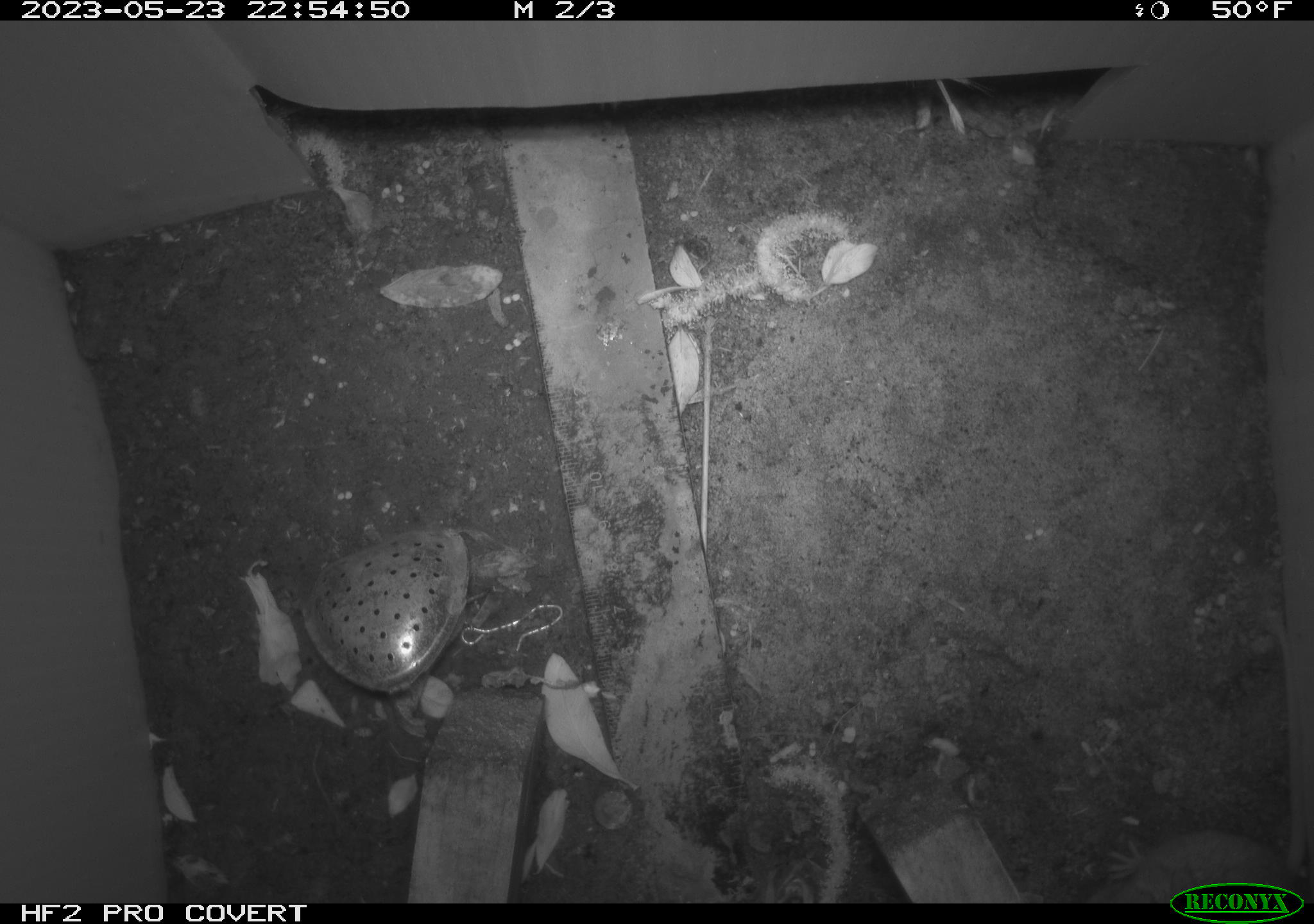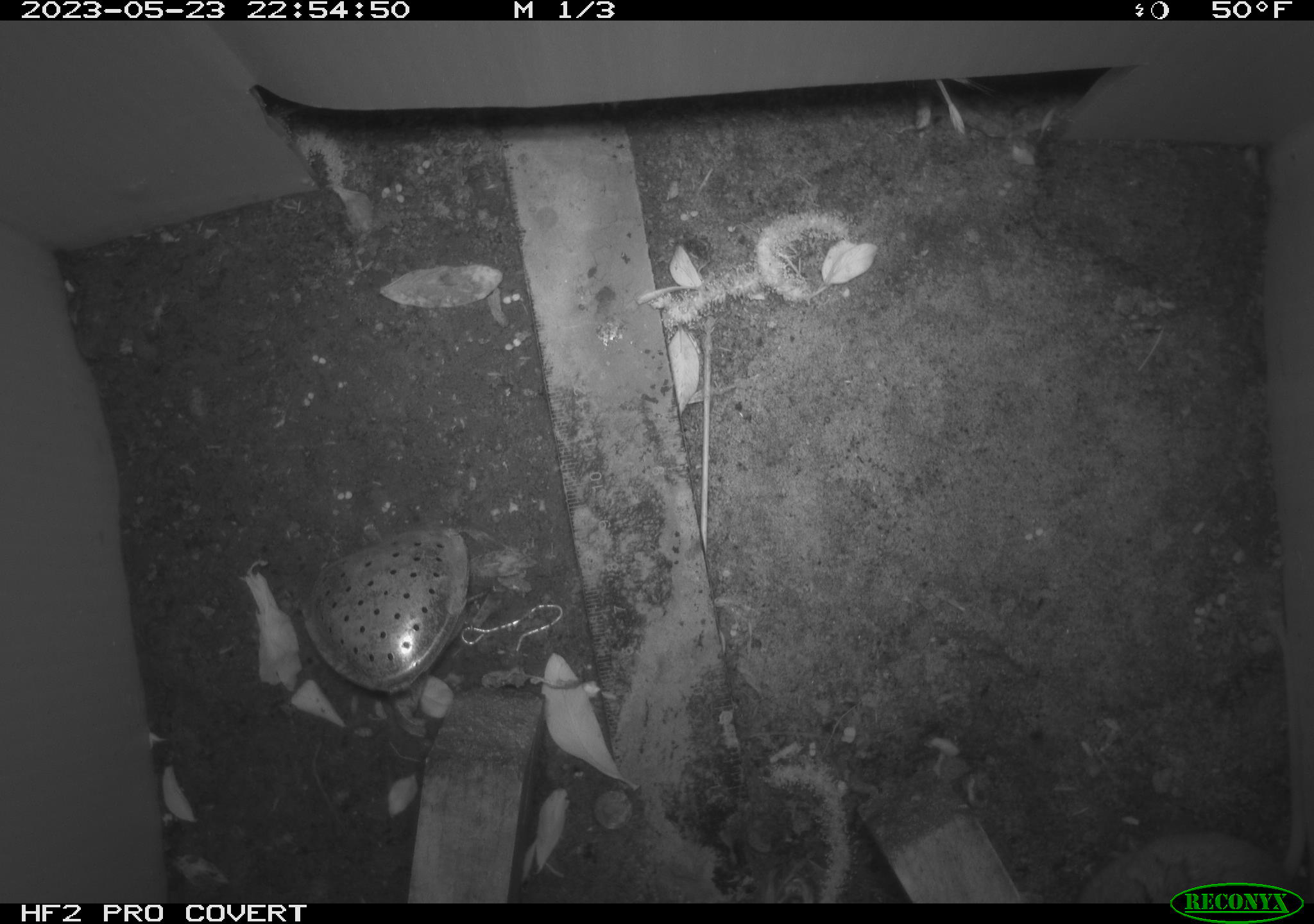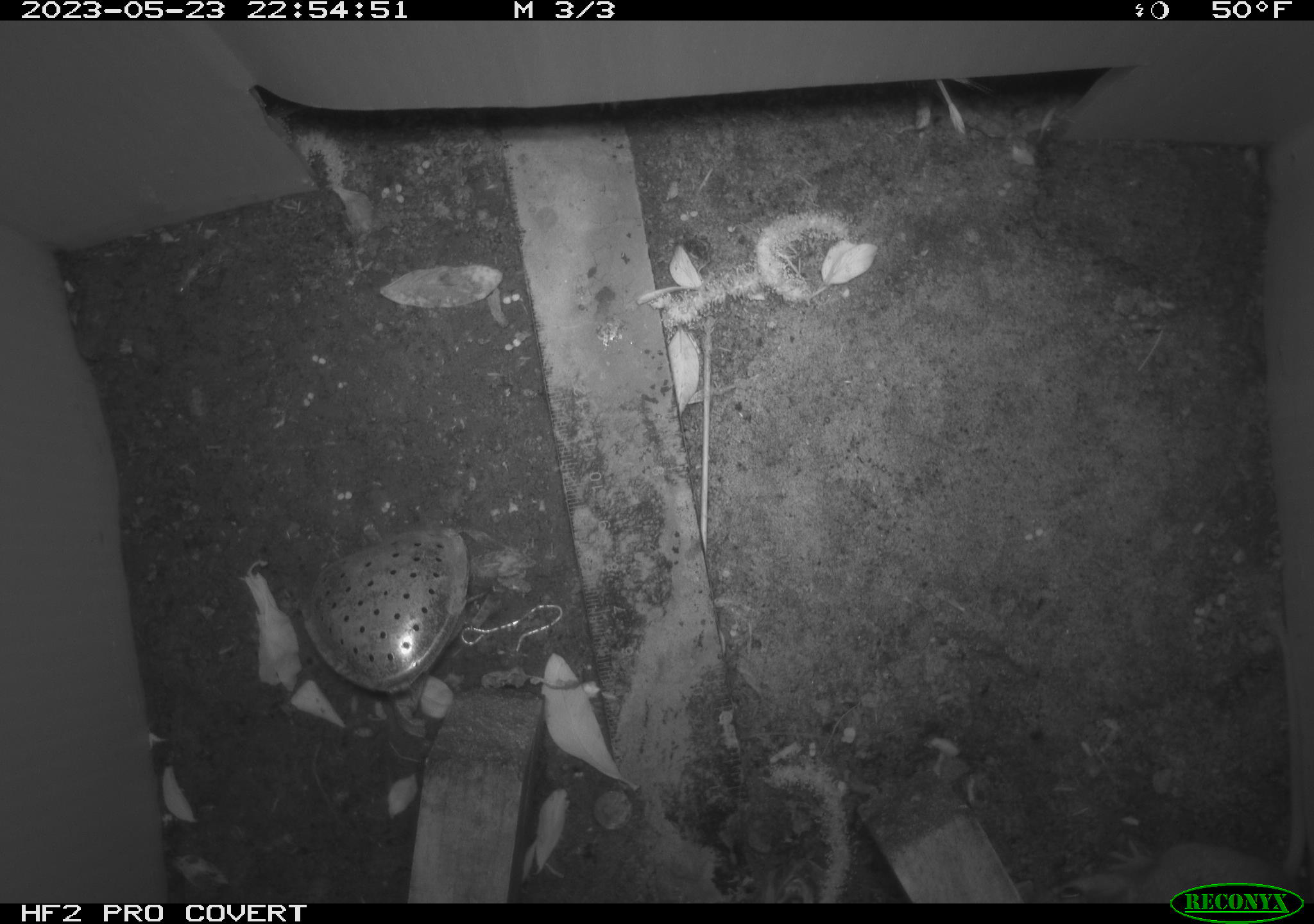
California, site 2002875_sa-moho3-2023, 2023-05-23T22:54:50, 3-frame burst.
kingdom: Animalia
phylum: Chordata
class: Mammalia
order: Rodentia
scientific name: Rodentia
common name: mouse species